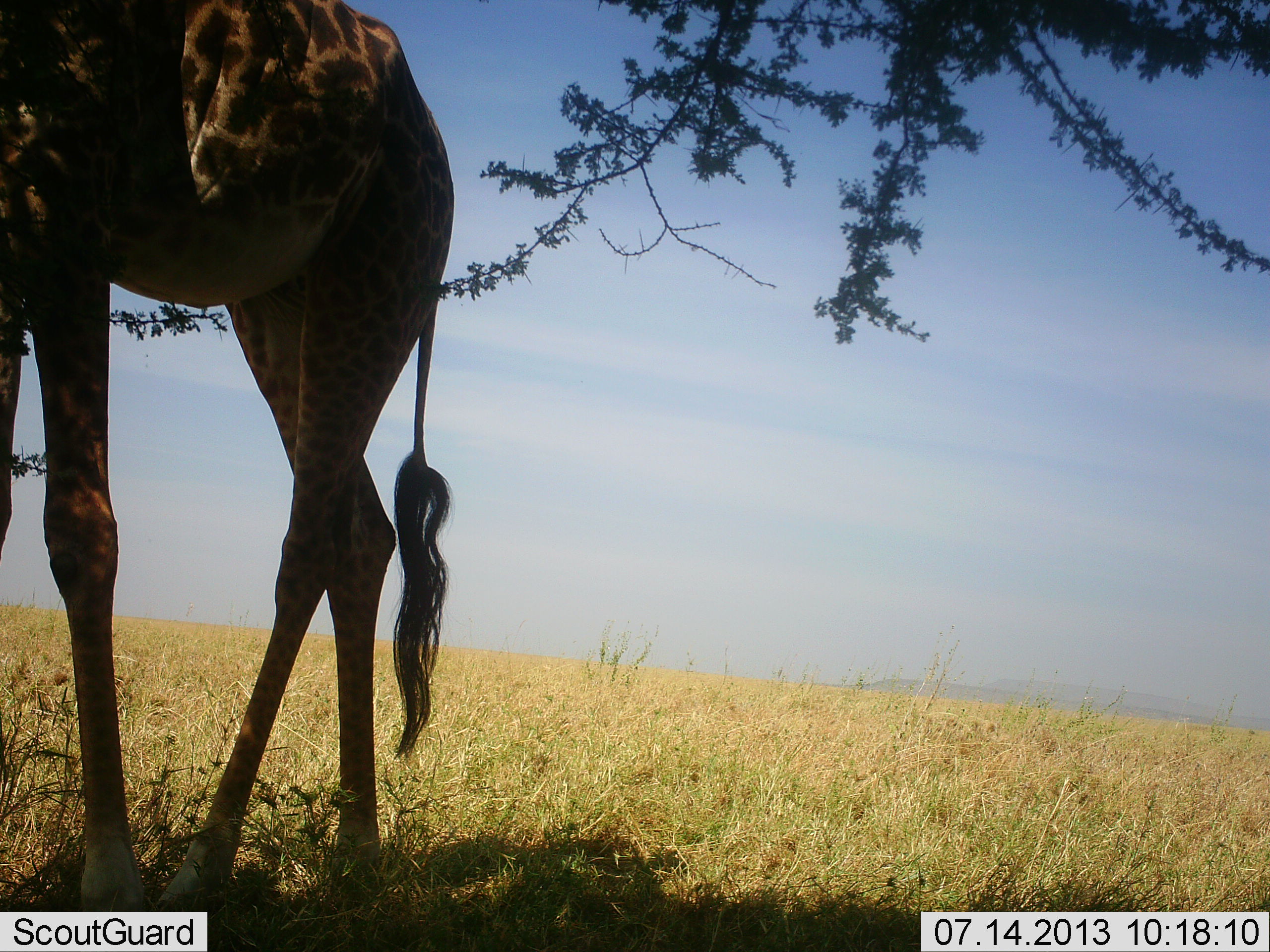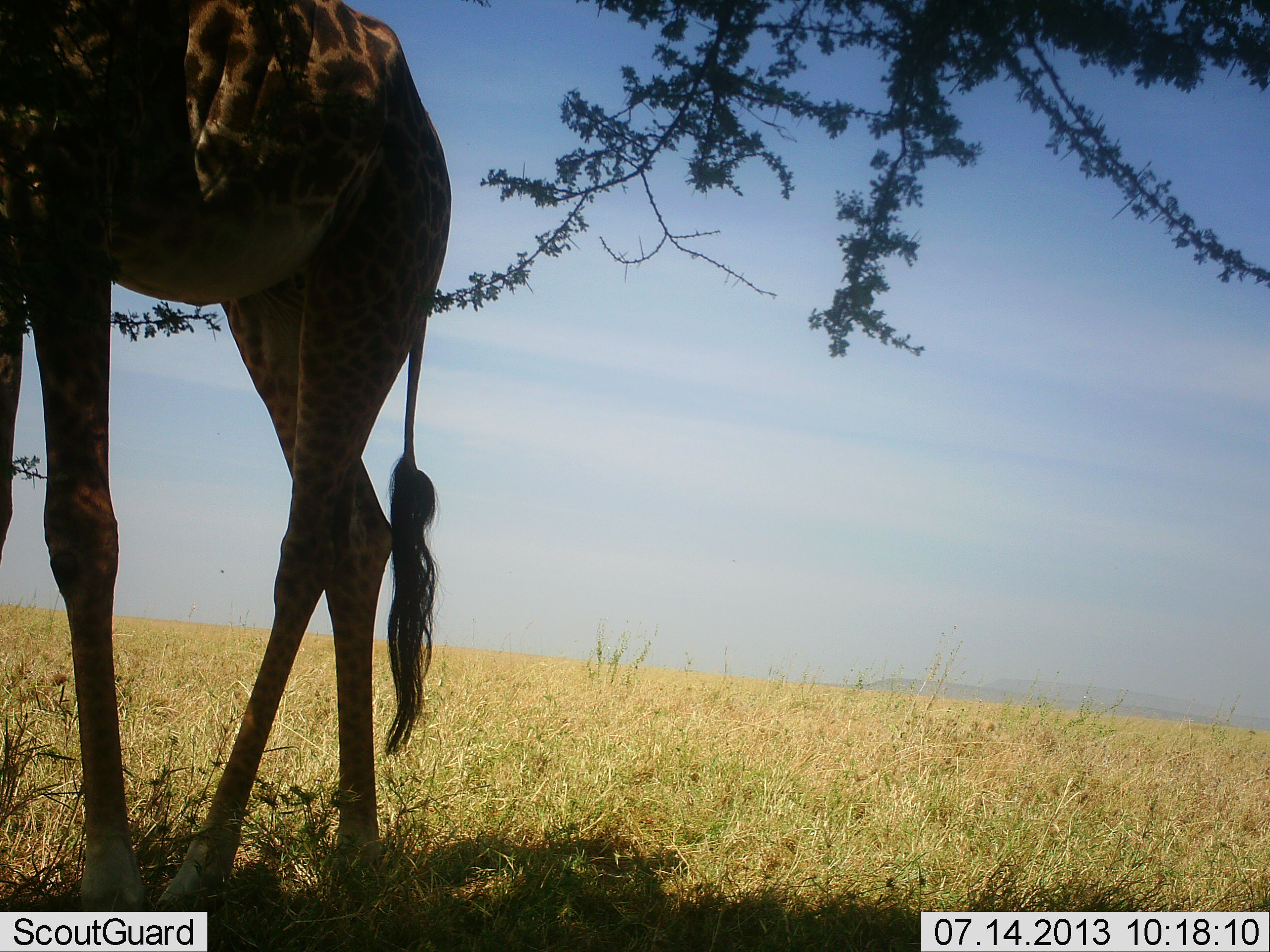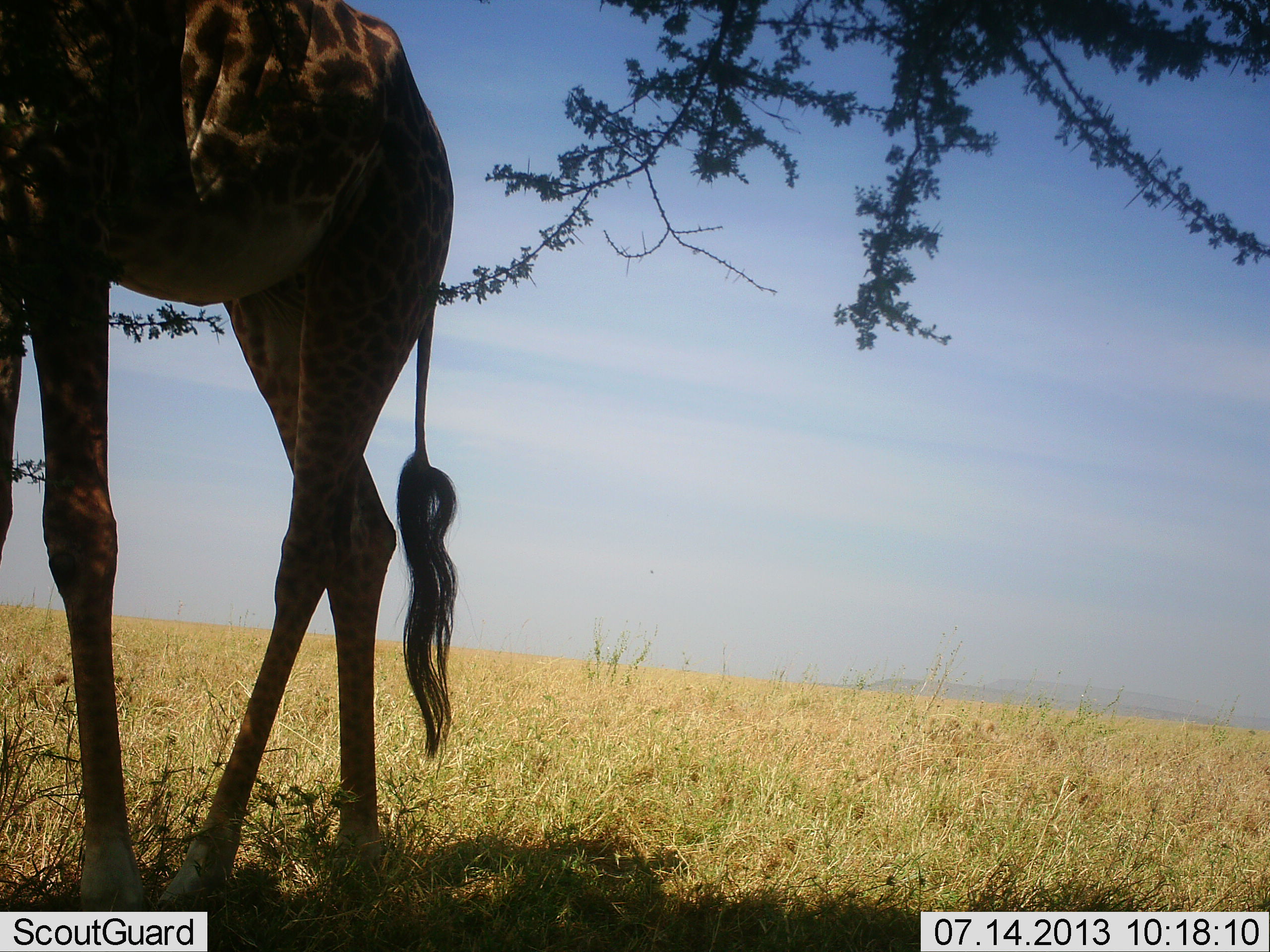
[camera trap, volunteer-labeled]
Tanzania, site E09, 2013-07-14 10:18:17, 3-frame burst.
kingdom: Animalia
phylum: Chordata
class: Mammalia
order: Artiodactyla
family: Giraffidae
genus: Giraffa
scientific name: Giraffa camelopardalis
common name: giraffe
Giraffe (Giraffa camelopardalis), count 1. Behavior (volunteer vote fractions): standing 65%, resting 6%, moving 10%, interacting 0%. Young present (vote fraction): 0%. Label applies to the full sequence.